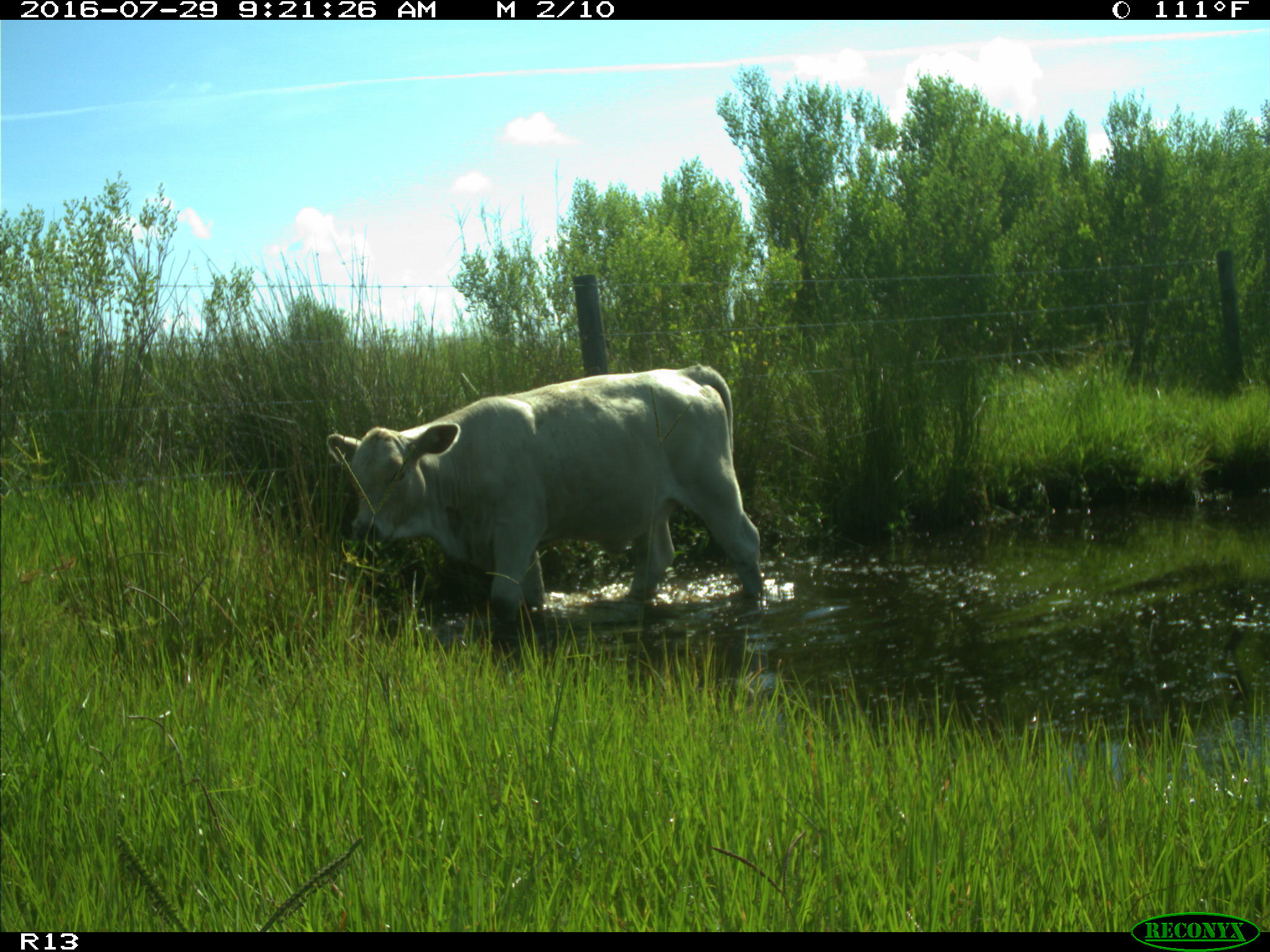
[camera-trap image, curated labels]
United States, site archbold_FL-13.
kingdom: Animalia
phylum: Chordata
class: Mammalia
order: Artiodactyla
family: Bovidae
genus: Bos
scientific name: Bos taurus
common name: domestic cow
Bos taurus (domestic cow).